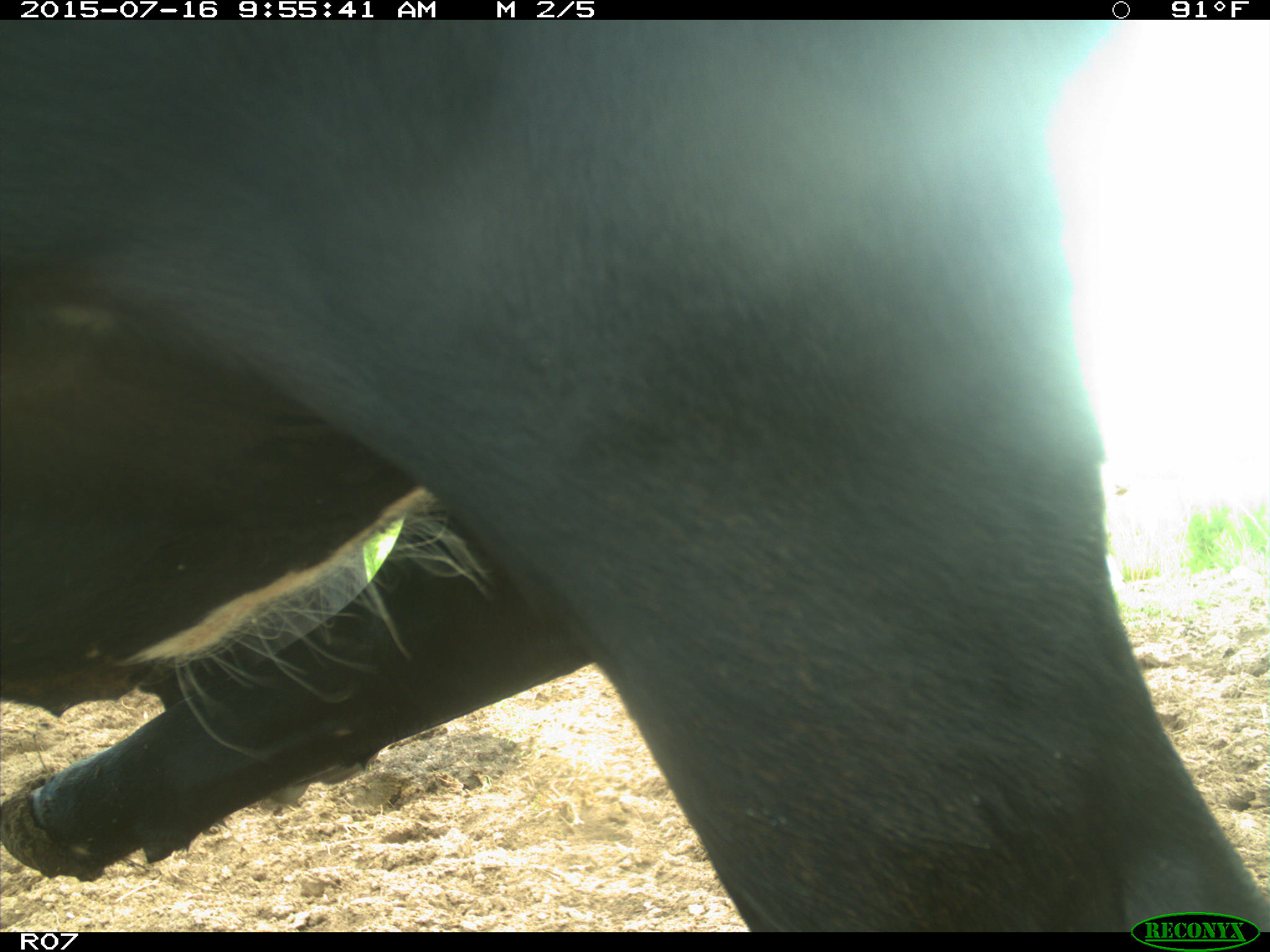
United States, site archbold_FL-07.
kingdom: Animalia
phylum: Chordata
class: Mammalia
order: Artiodactyla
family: Bovidae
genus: Bos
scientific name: Bos taurus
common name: domestic cow